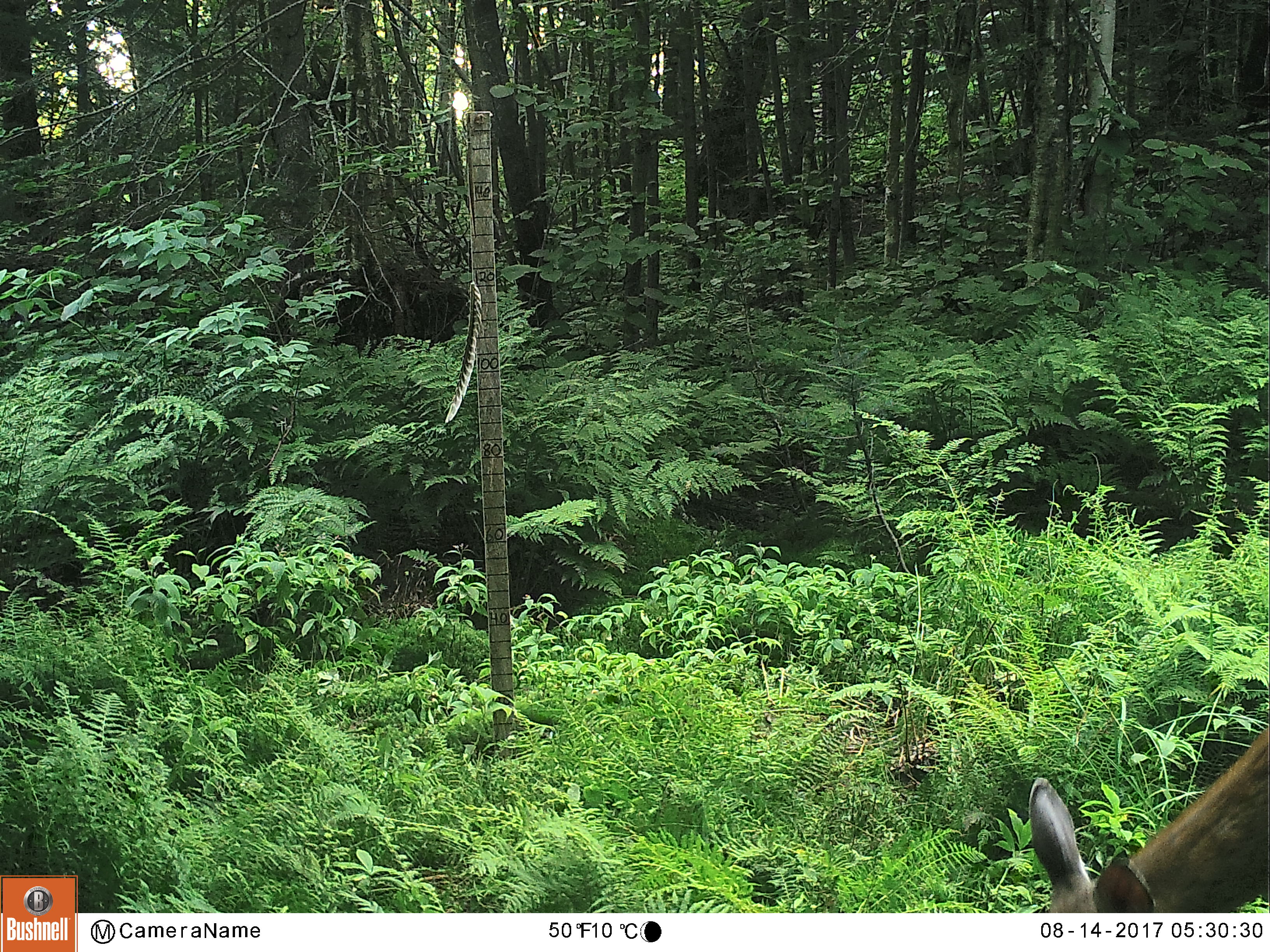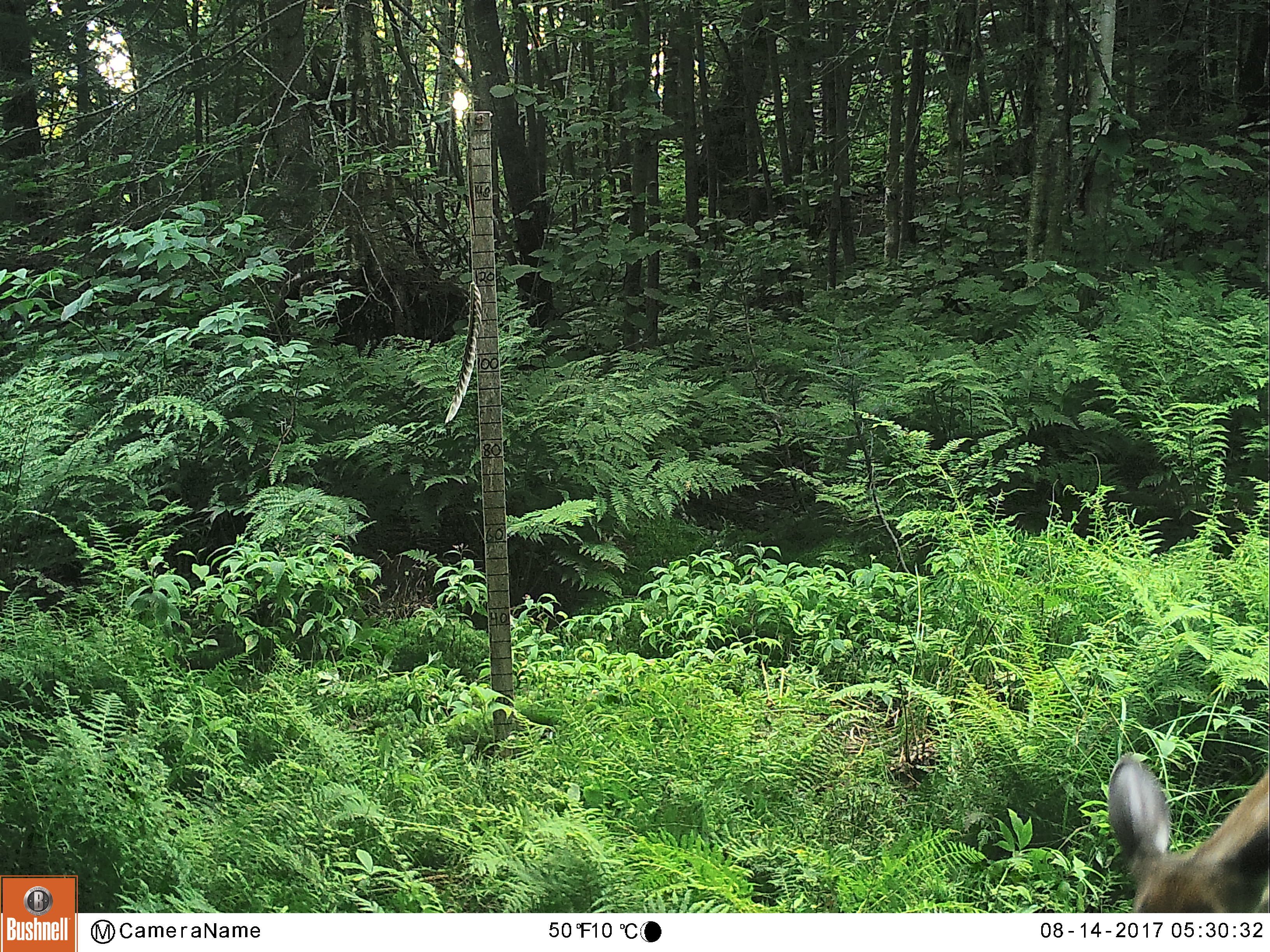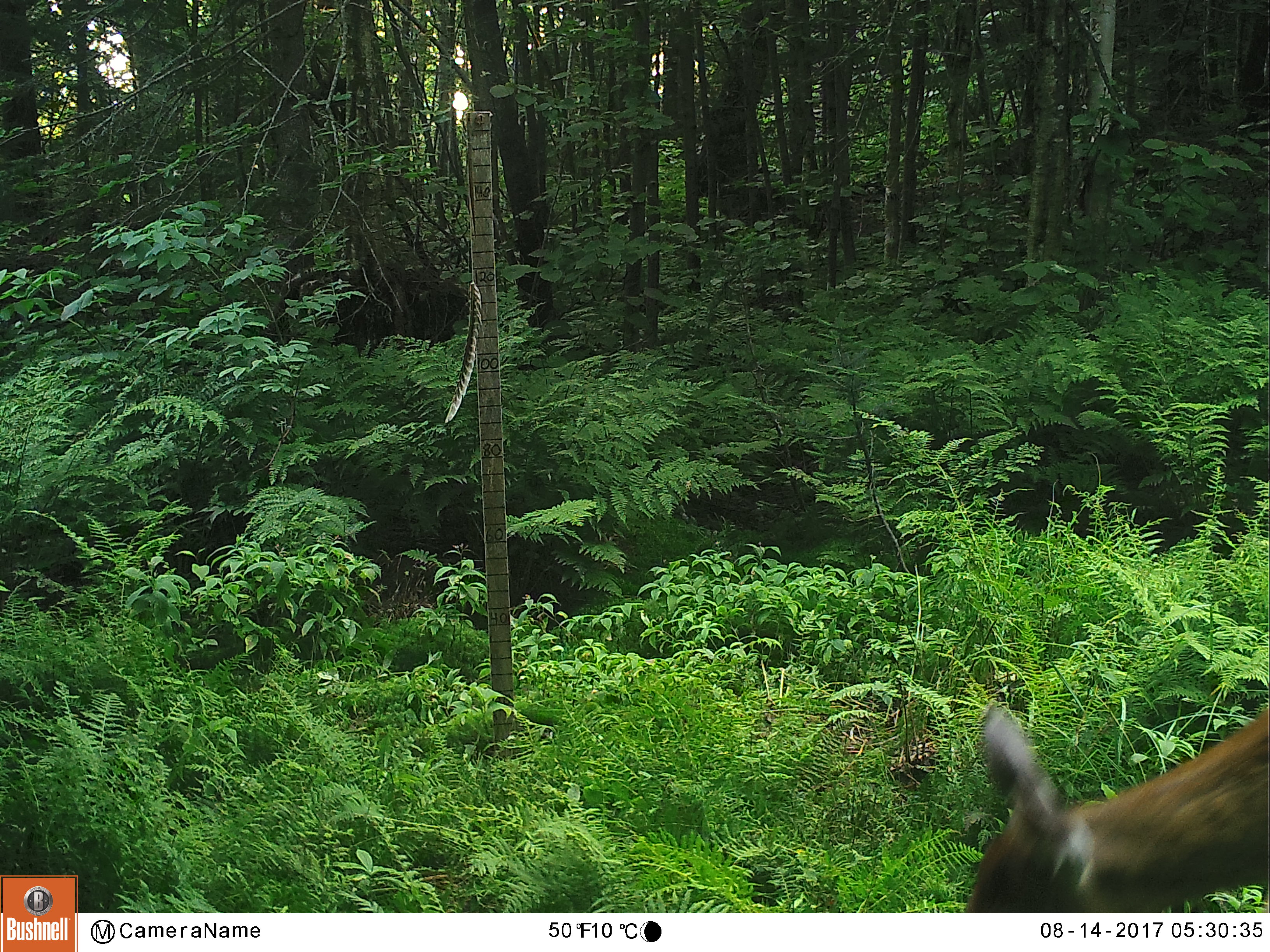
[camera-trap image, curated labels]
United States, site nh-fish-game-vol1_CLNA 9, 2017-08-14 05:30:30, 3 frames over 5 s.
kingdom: Animalia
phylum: Chordata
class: Mammalia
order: Artiodactyla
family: Cervidae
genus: Odocoileus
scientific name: Odocoileus virginianus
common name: white-tailed deer